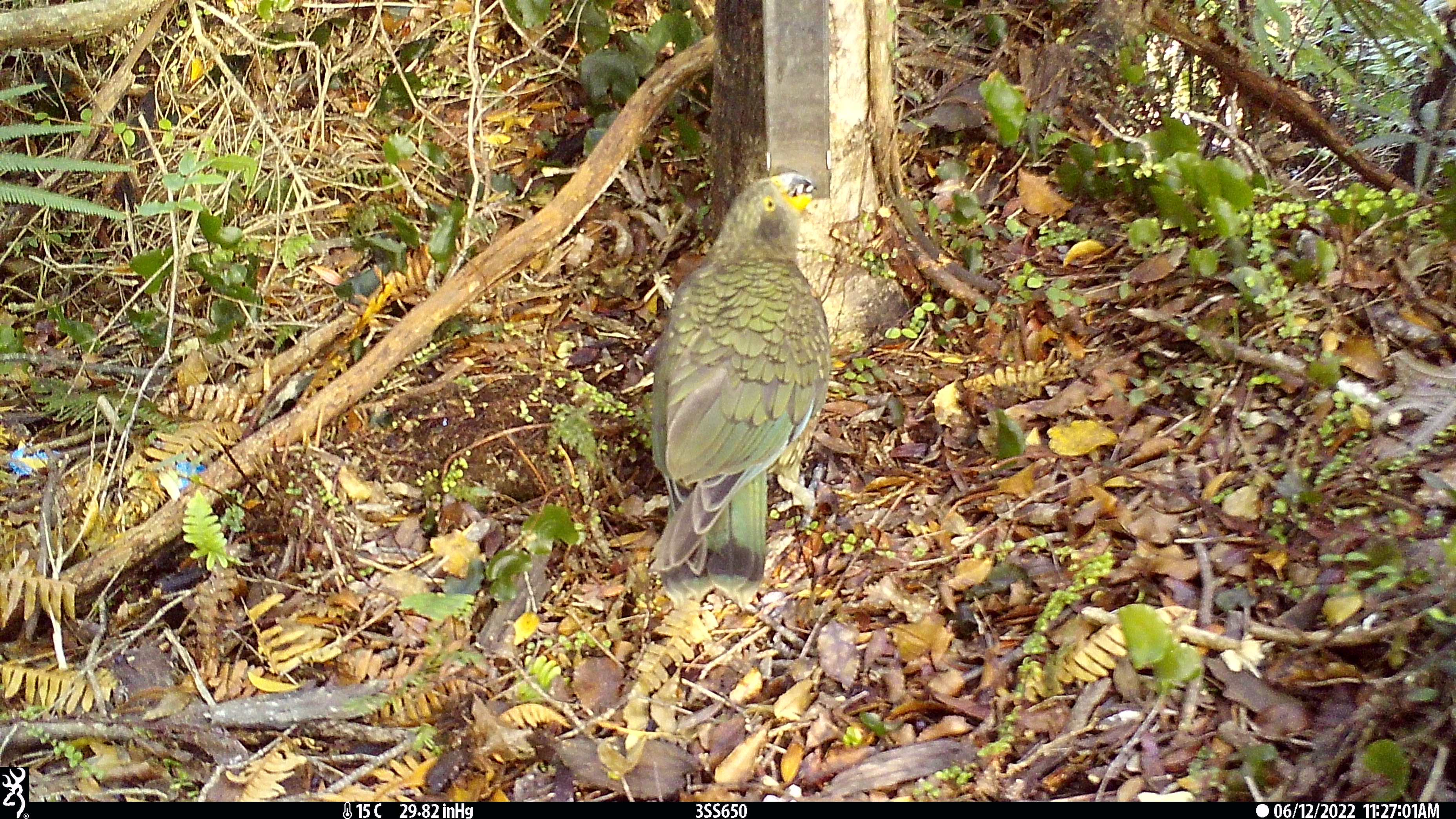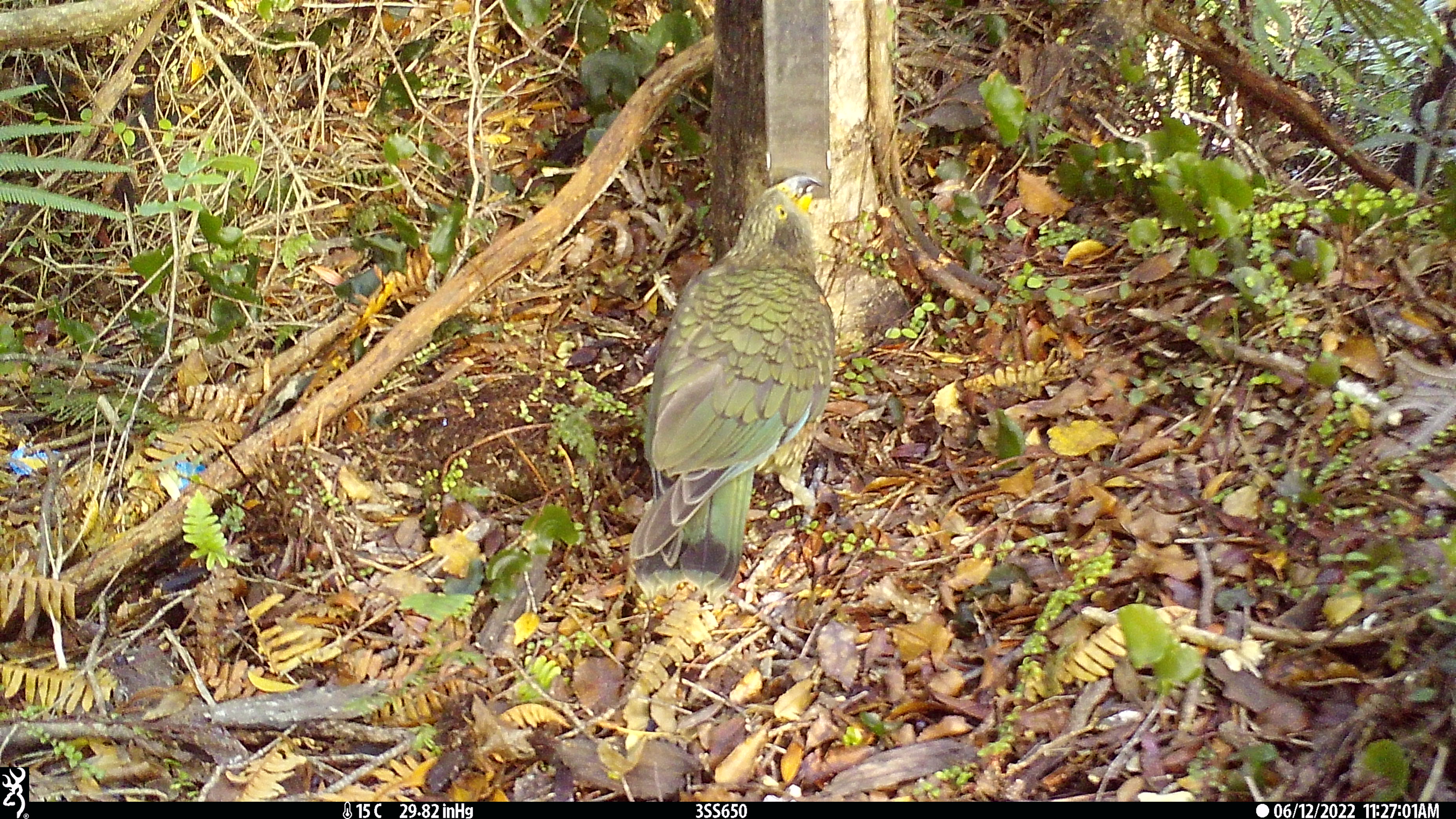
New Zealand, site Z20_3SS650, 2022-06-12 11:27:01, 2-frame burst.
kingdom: Animalia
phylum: Chordata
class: Aves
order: Psittaciformes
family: Strigopidae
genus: Nestor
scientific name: Nestor notabilis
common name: kea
Kea (Nestor notabilis).